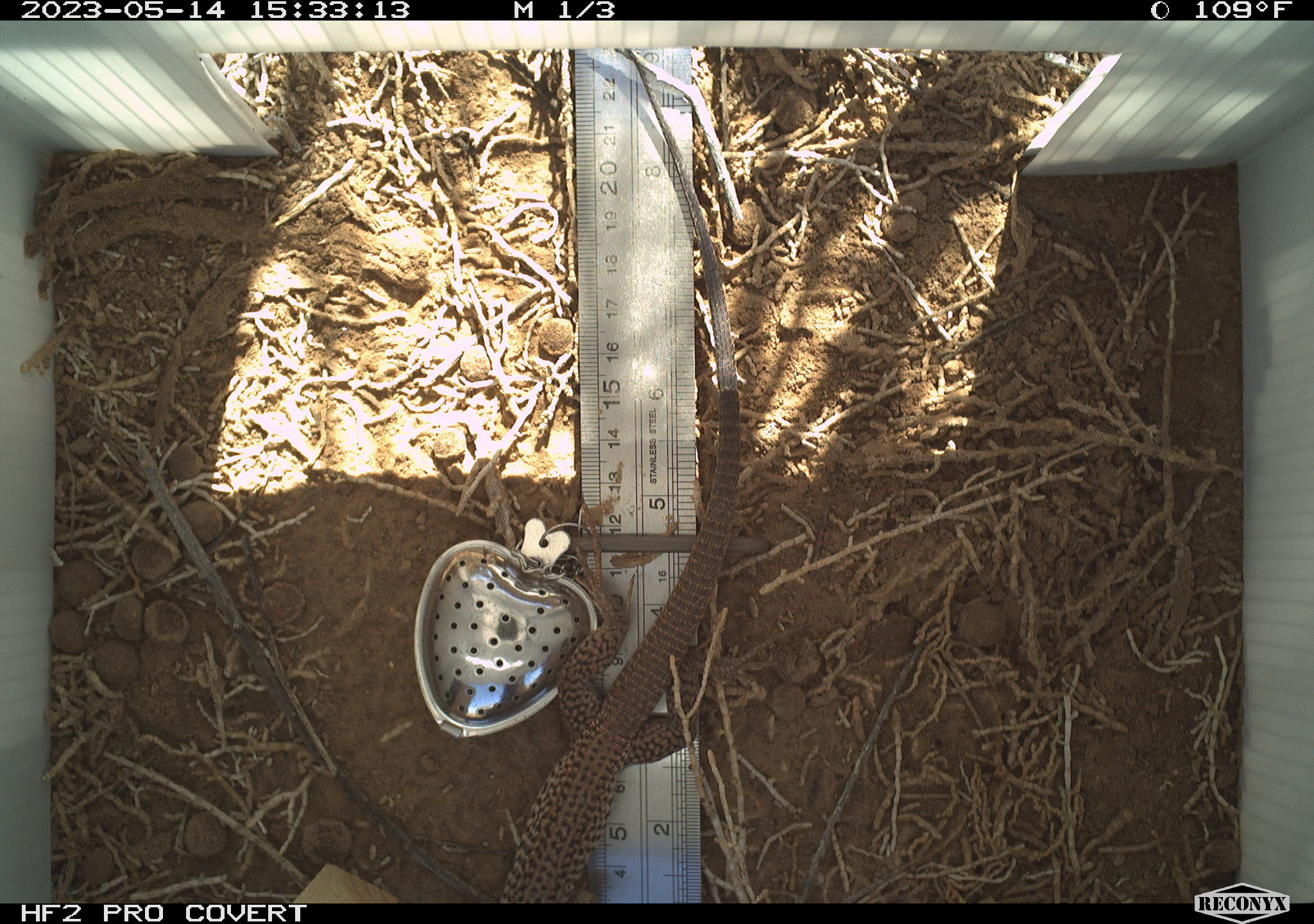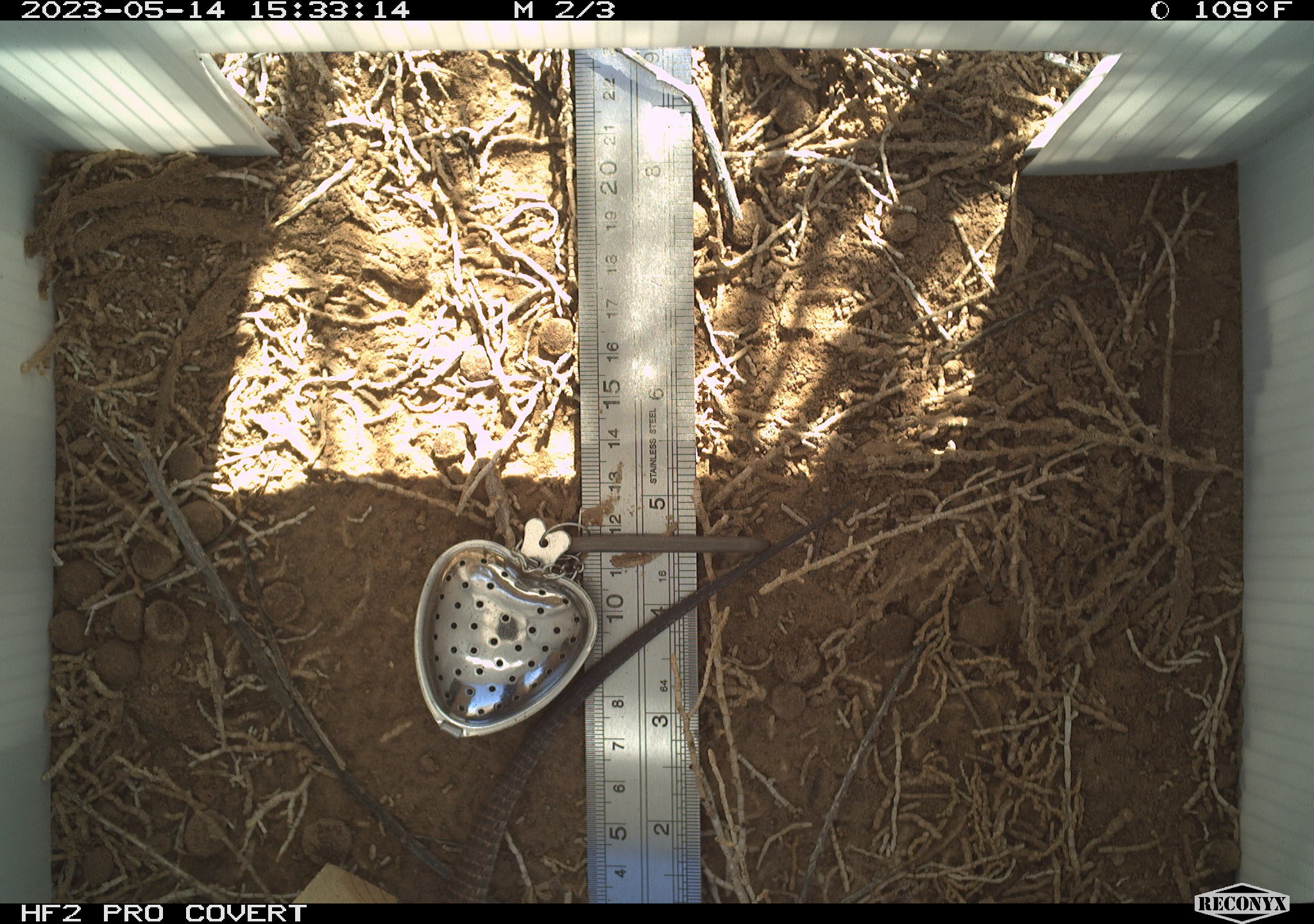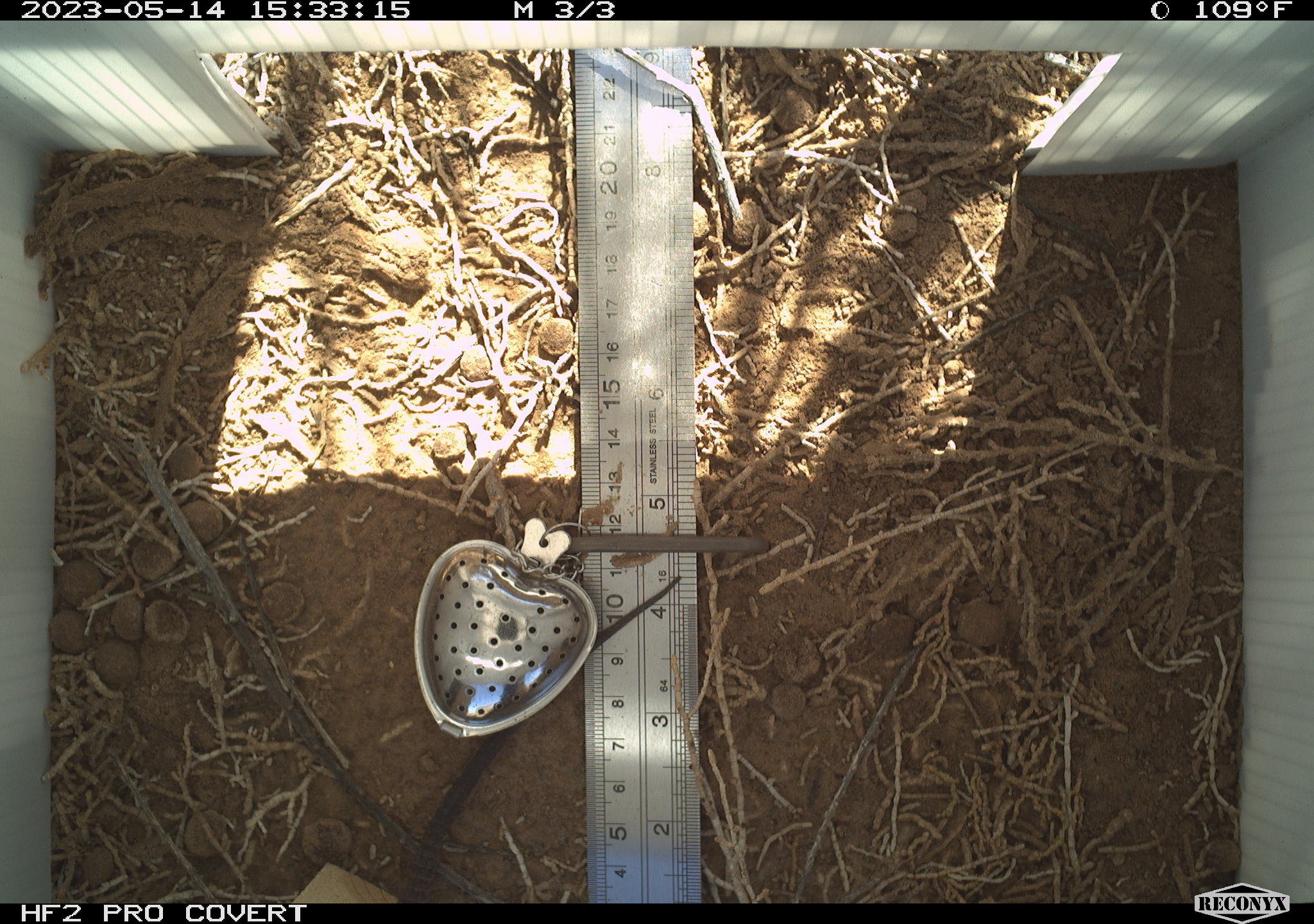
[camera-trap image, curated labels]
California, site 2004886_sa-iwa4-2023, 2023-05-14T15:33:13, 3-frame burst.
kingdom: Animalia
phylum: Chordata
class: Reptilia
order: Squamata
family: Teiidae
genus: Aspidoscelis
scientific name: Aspidoscelis tigris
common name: western whiptail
Western whiptail (Aspidoscelis tigris).